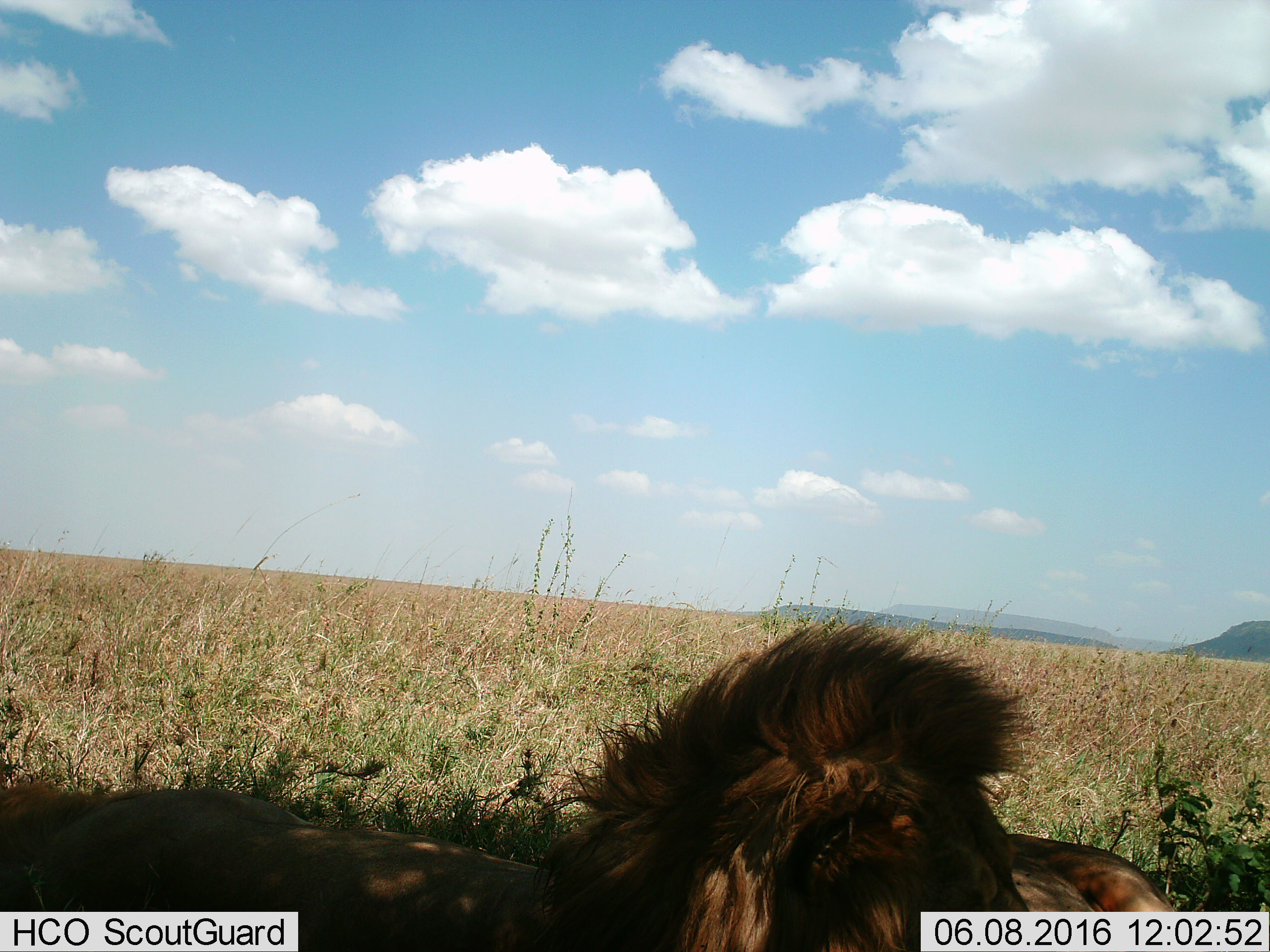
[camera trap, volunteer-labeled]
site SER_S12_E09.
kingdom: Animalia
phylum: Chordata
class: Mammalia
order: Carnivora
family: Felidae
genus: Panthera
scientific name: Panthera leo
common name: lion male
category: lionmale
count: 2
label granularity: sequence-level